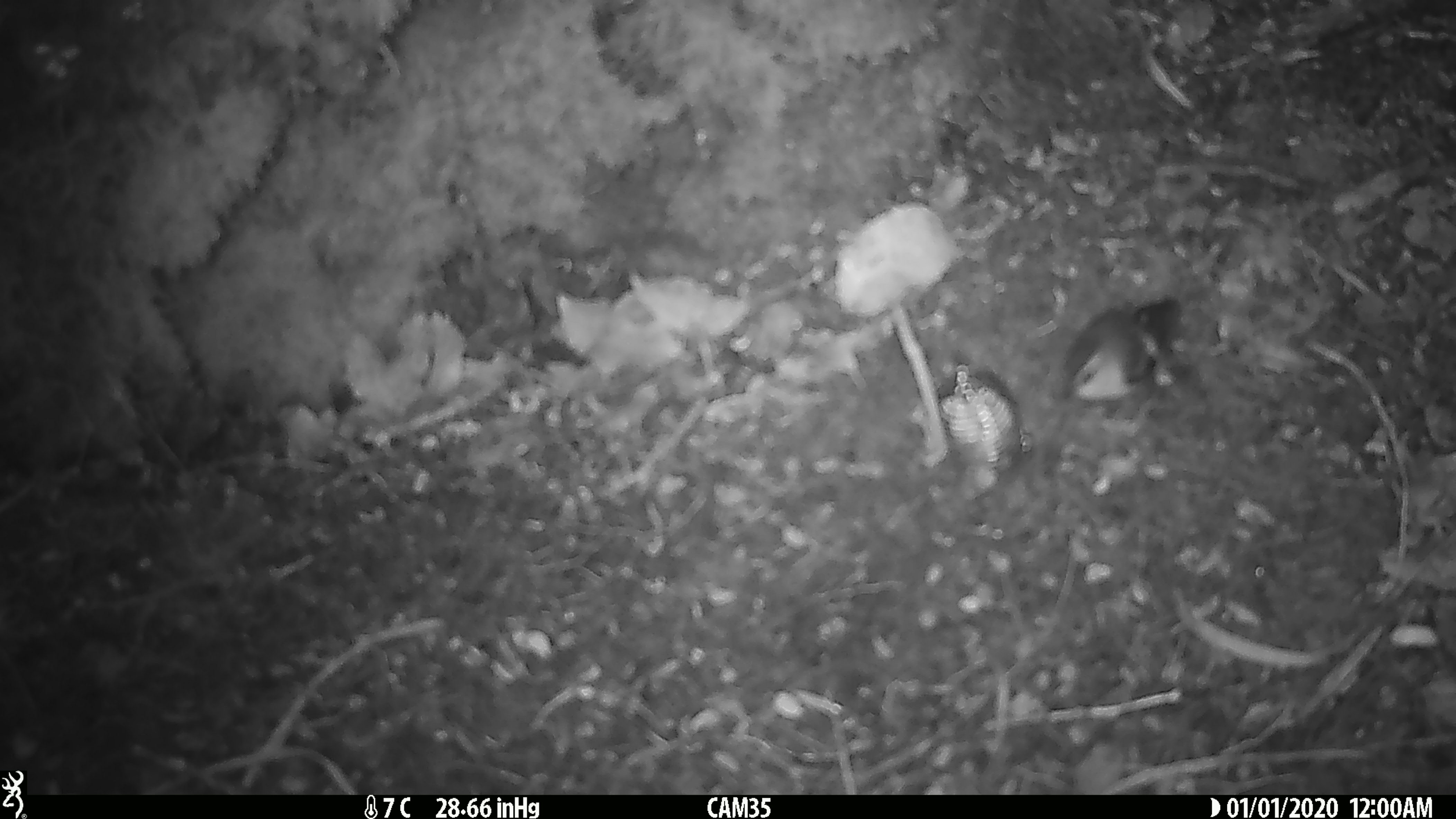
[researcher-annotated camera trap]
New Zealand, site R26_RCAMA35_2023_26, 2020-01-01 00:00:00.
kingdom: Animalia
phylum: Chordata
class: Aves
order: Passeriformes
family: Acanthisittidae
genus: Acanthisitta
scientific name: Acanthisitta chloris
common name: rifleman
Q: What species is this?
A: Rifleman (Acanthisitta chloris).